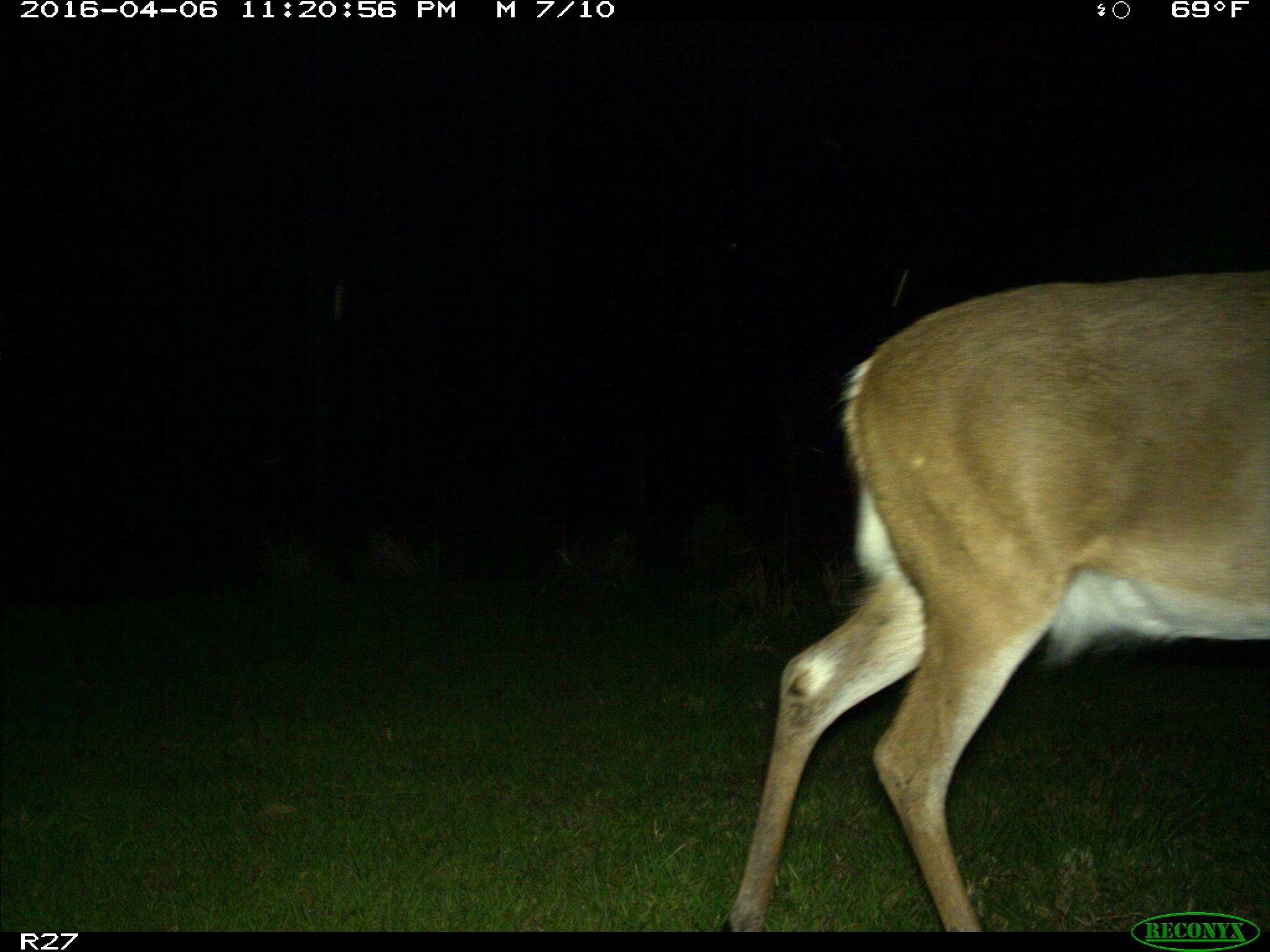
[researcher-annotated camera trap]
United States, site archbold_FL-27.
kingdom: Animalia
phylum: Chordata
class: Mammalia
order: Artiodactyla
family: Cervidae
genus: Odocoileus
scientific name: Odocoileus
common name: deer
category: unidentified deer